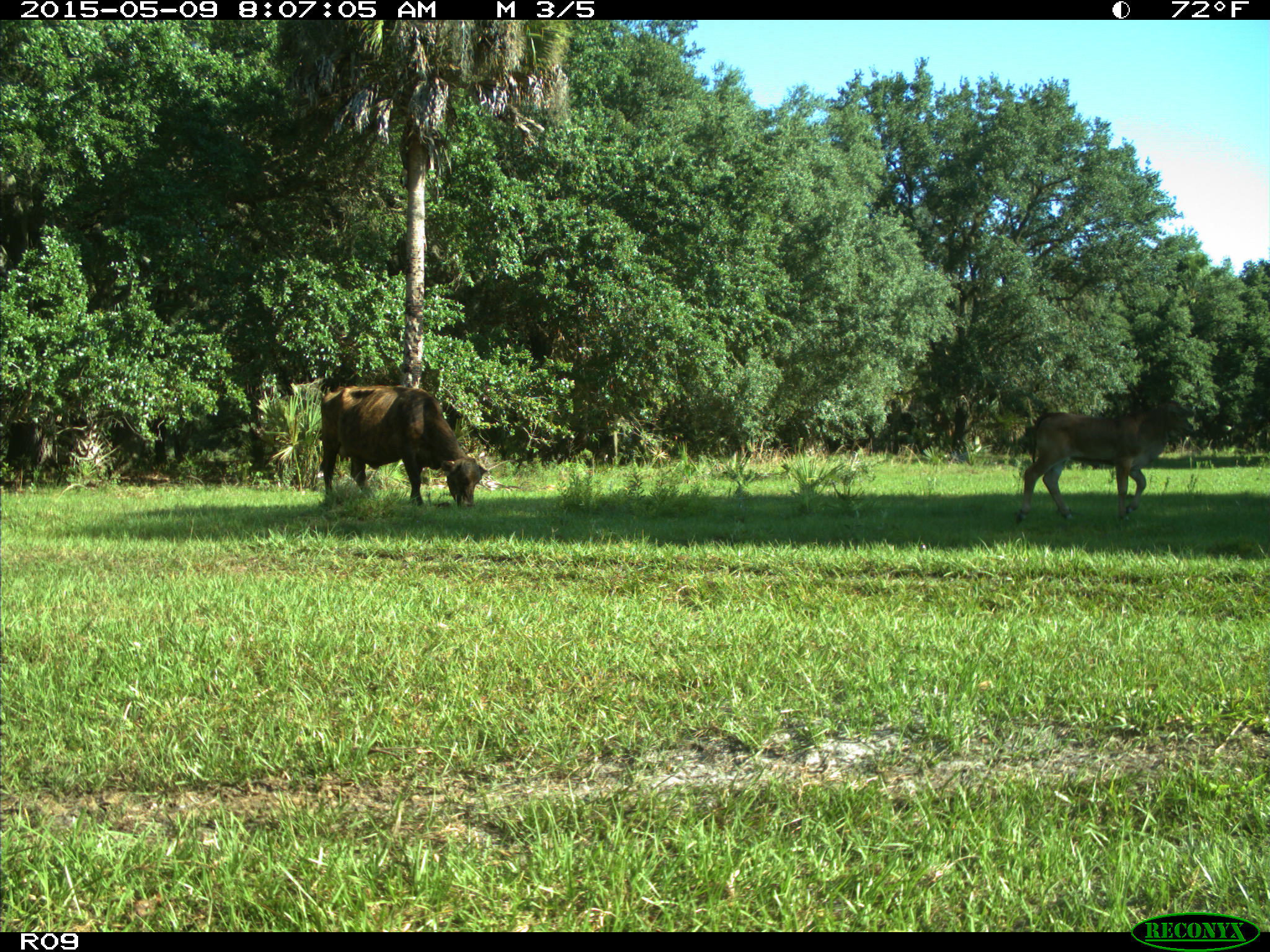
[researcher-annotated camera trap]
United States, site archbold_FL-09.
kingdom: Animalia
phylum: Chordata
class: Mammalia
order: Artiodactyla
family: Bovidae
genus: Bos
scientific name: Bos taurus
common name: domestic cow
Bos taurus (domestic cow).